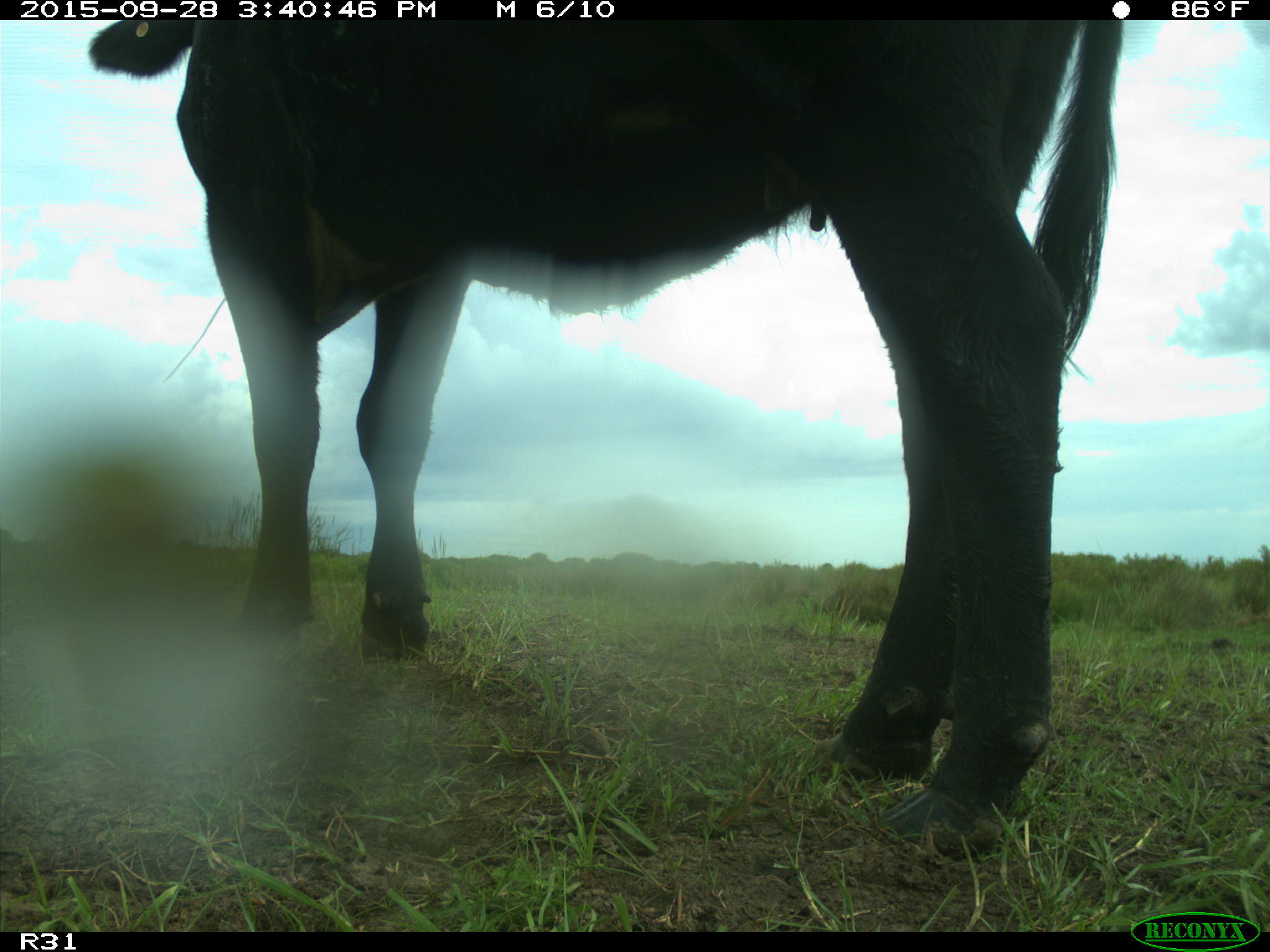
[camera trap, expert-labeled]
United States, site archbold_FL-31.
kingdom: Animalia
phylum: Chordata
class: Mammalia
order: Artiodactyla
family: Bovidae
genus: Bos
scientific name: Bos taurus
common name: domestic cow